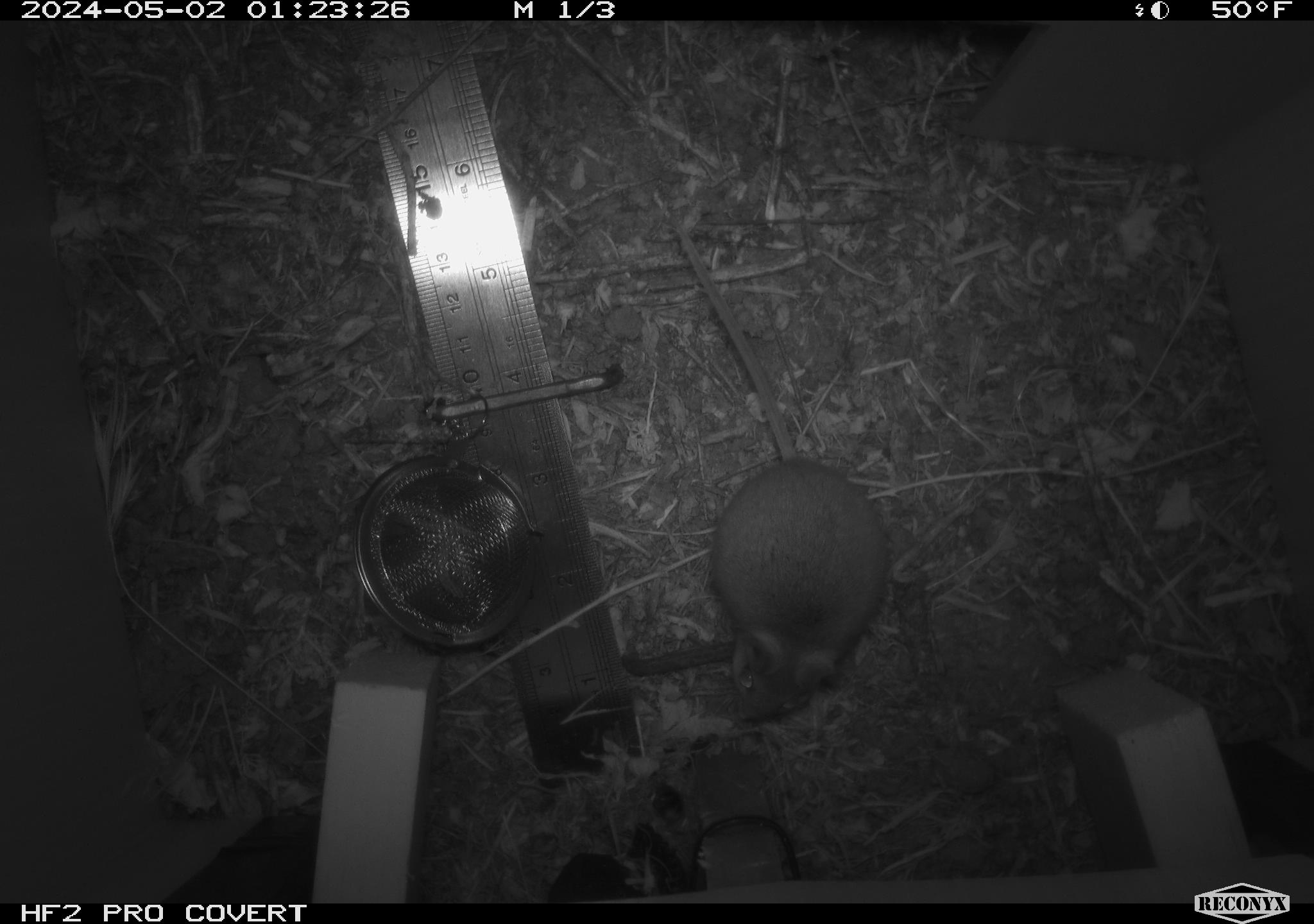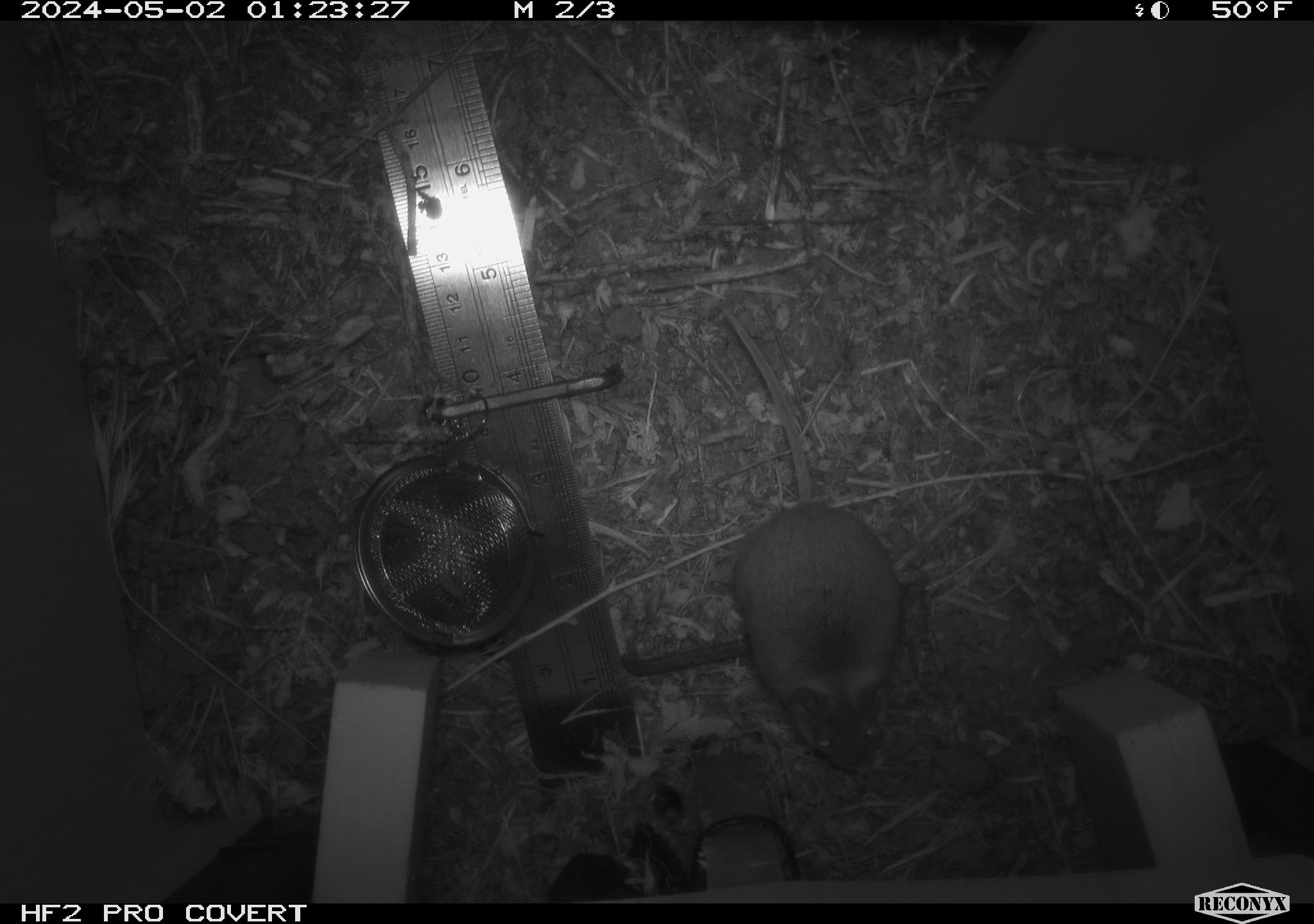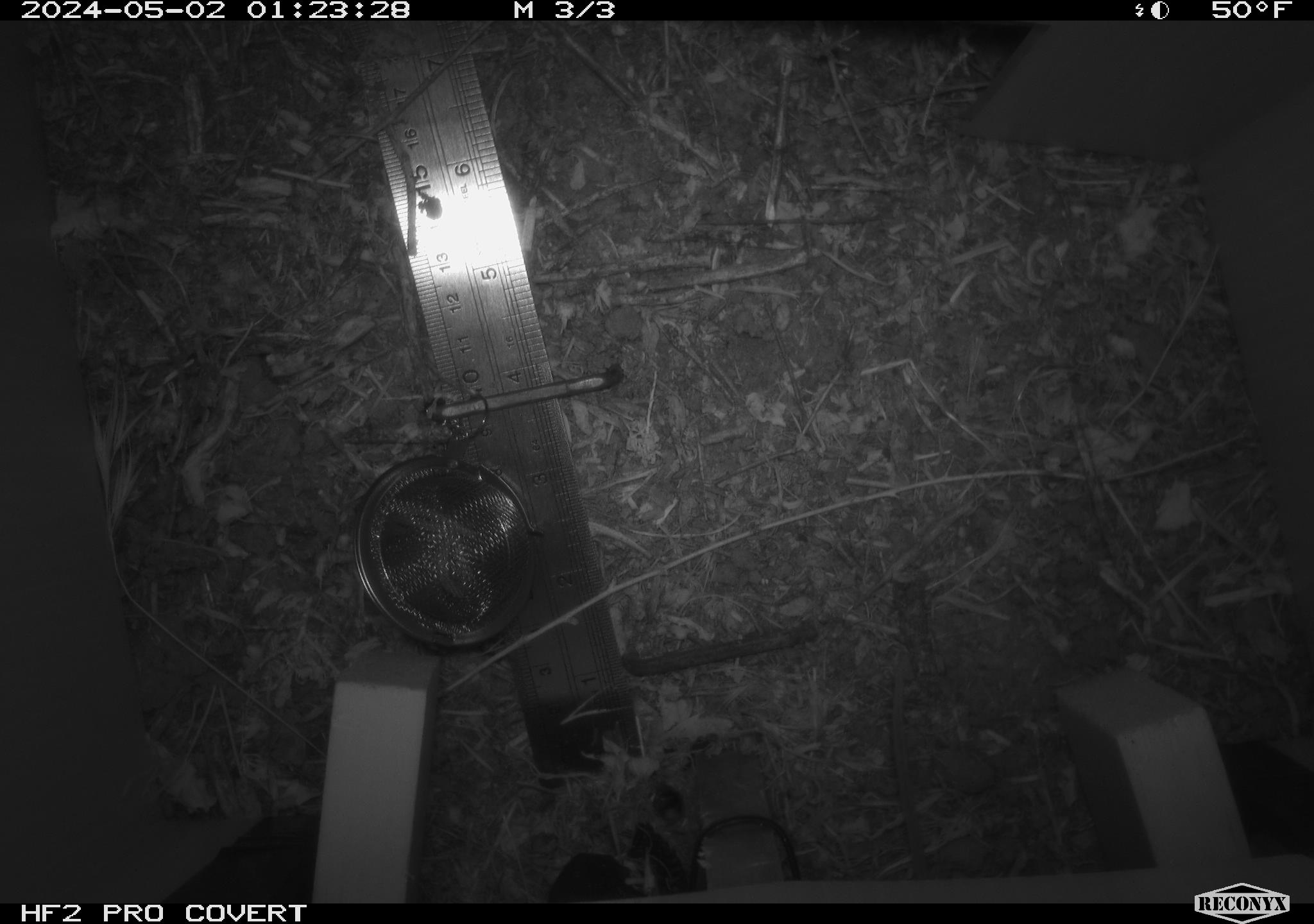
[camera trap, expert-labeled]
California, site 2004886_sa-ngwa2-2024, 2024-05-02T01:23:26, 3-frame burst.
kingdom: Animalia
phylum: Chordata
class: Mammalia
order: Rodentia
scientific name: Rodentia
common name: mouse species